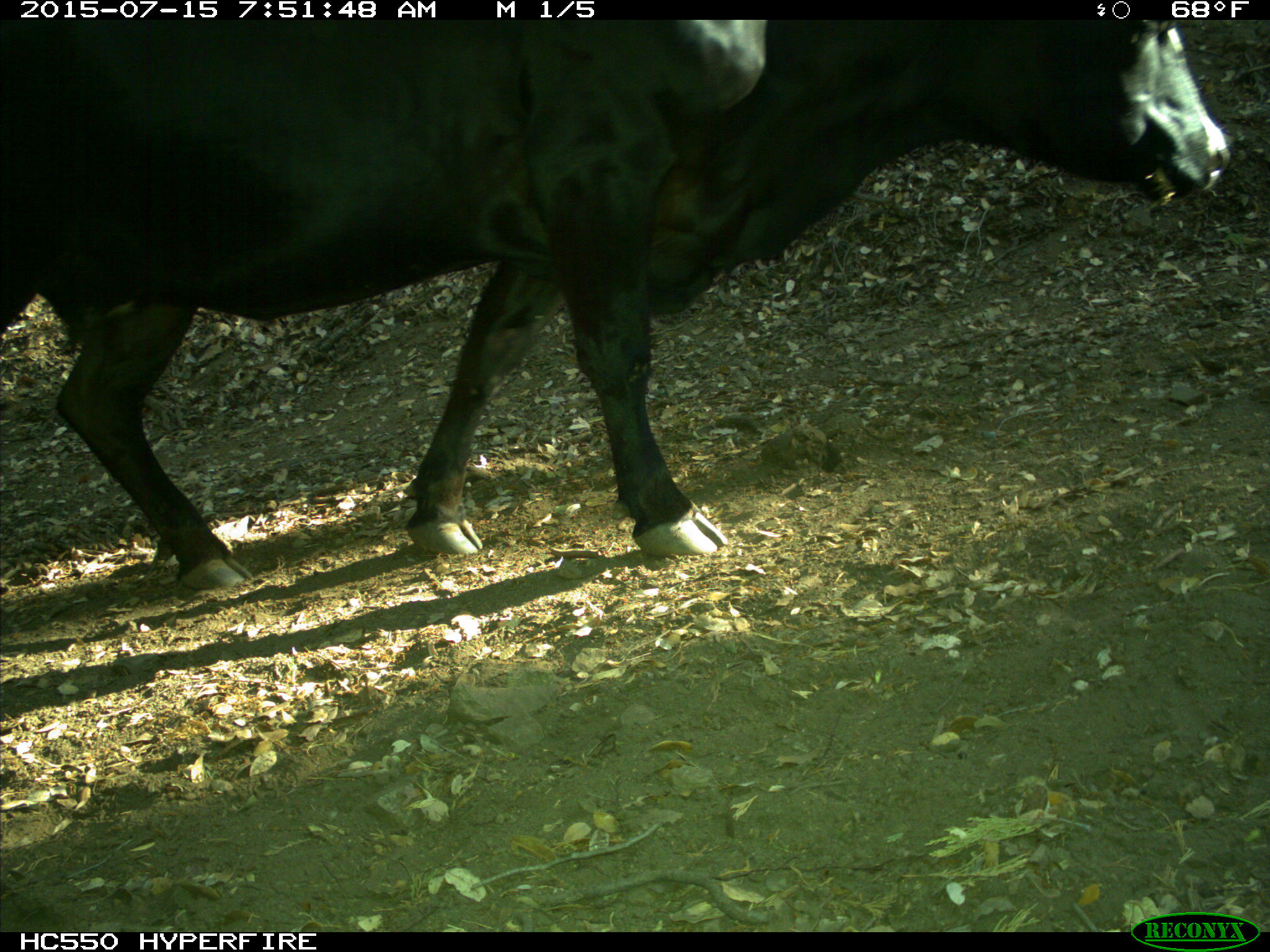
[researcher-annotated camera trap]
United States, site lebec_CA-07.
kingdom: Animalia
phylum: Chordata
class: Mammalia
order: Artiodactyla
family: Bovidae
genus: Bos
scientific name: Bos taurus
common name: domestic cow